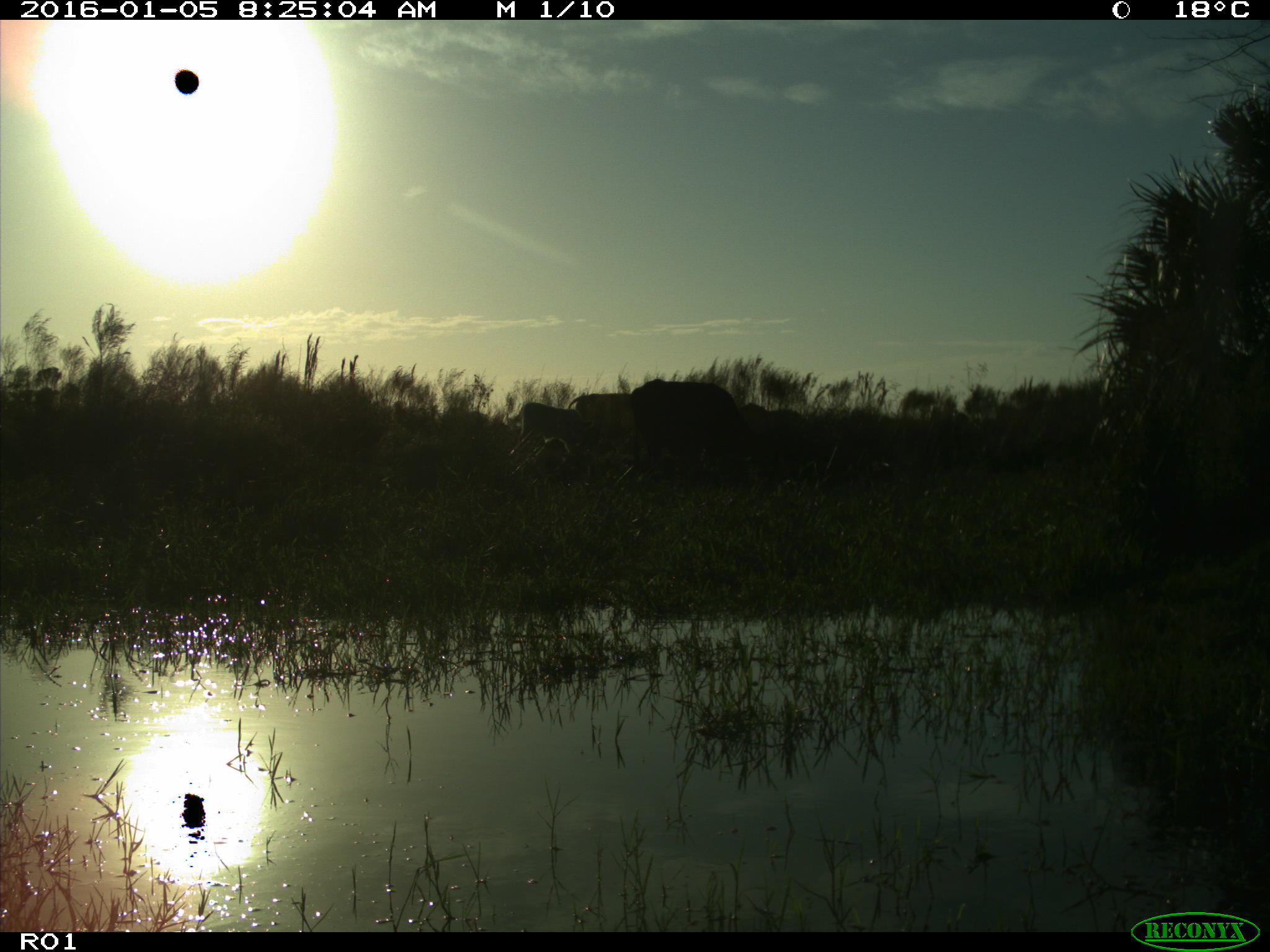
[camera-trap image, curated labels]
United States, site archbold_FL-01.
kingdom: Animalia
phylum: Chordata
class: Mammalia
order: Artiodactyla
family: Bovidae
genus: Bos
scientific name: Bos taurus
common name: domestic cow